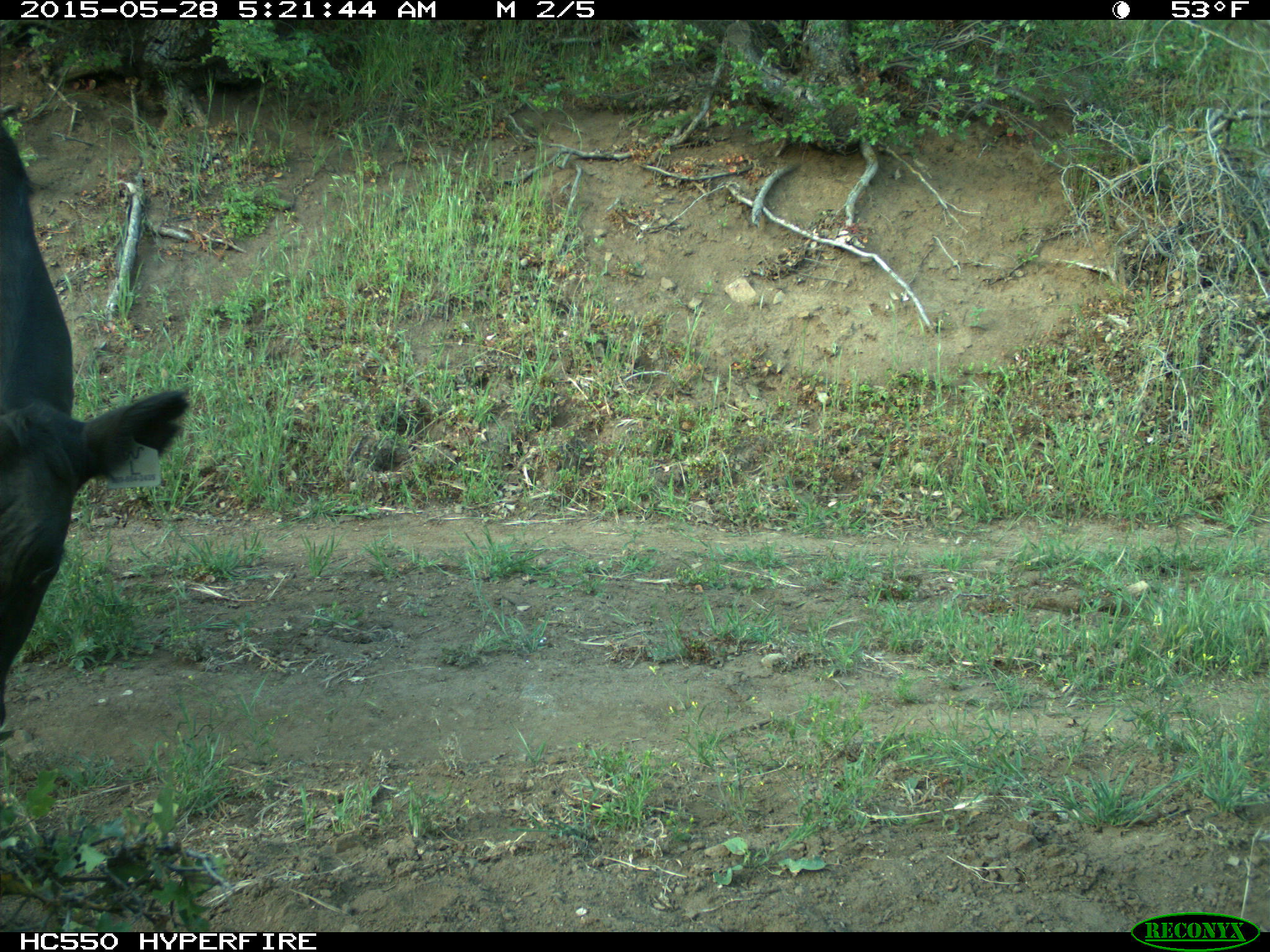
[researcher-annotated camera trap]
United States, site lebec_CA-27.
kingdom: Animalia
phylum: Chordata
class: Mammalia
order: Artiodactyla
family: Bovidae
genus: Bos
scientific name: Bos taurus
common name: domestic cow